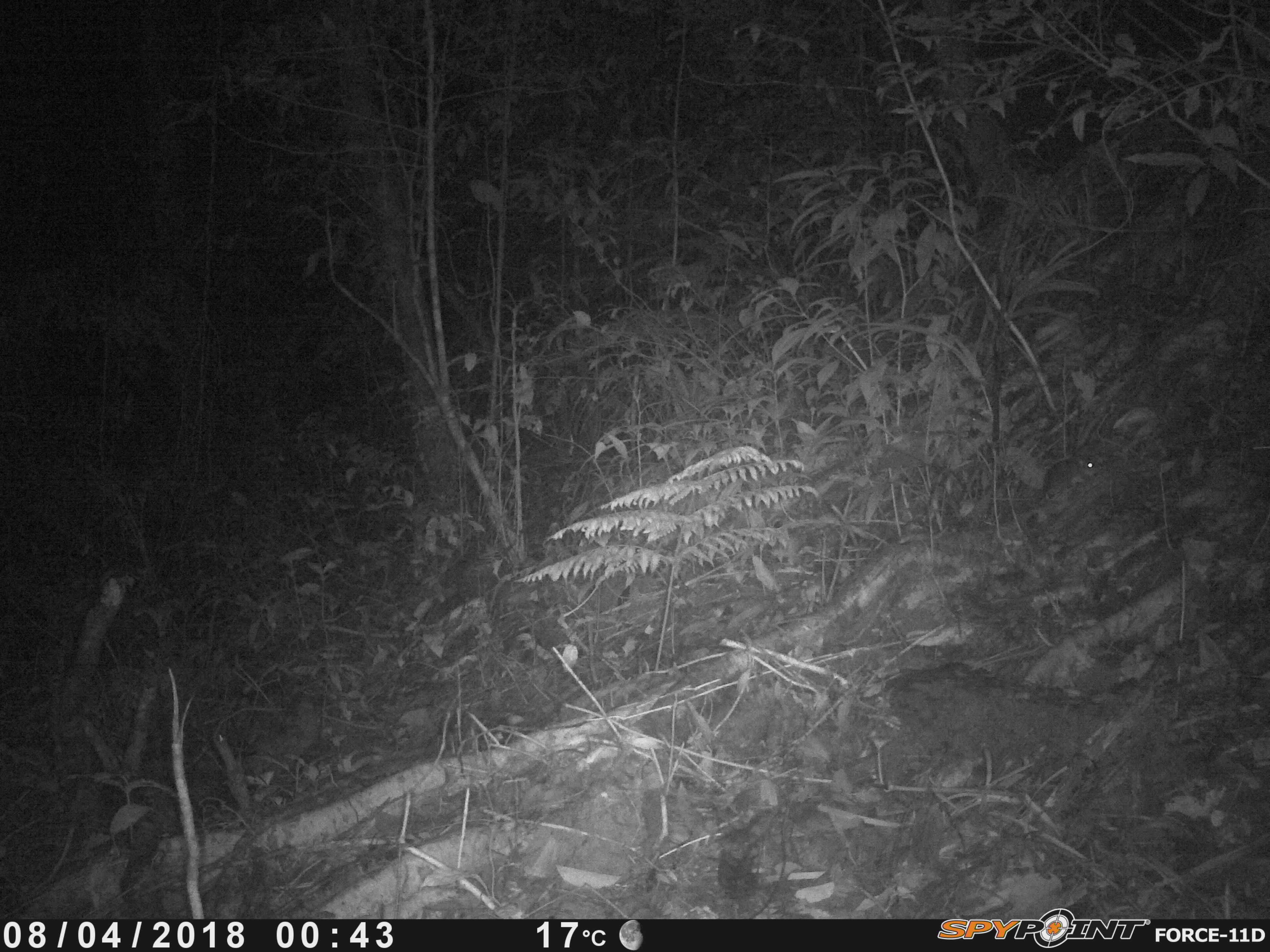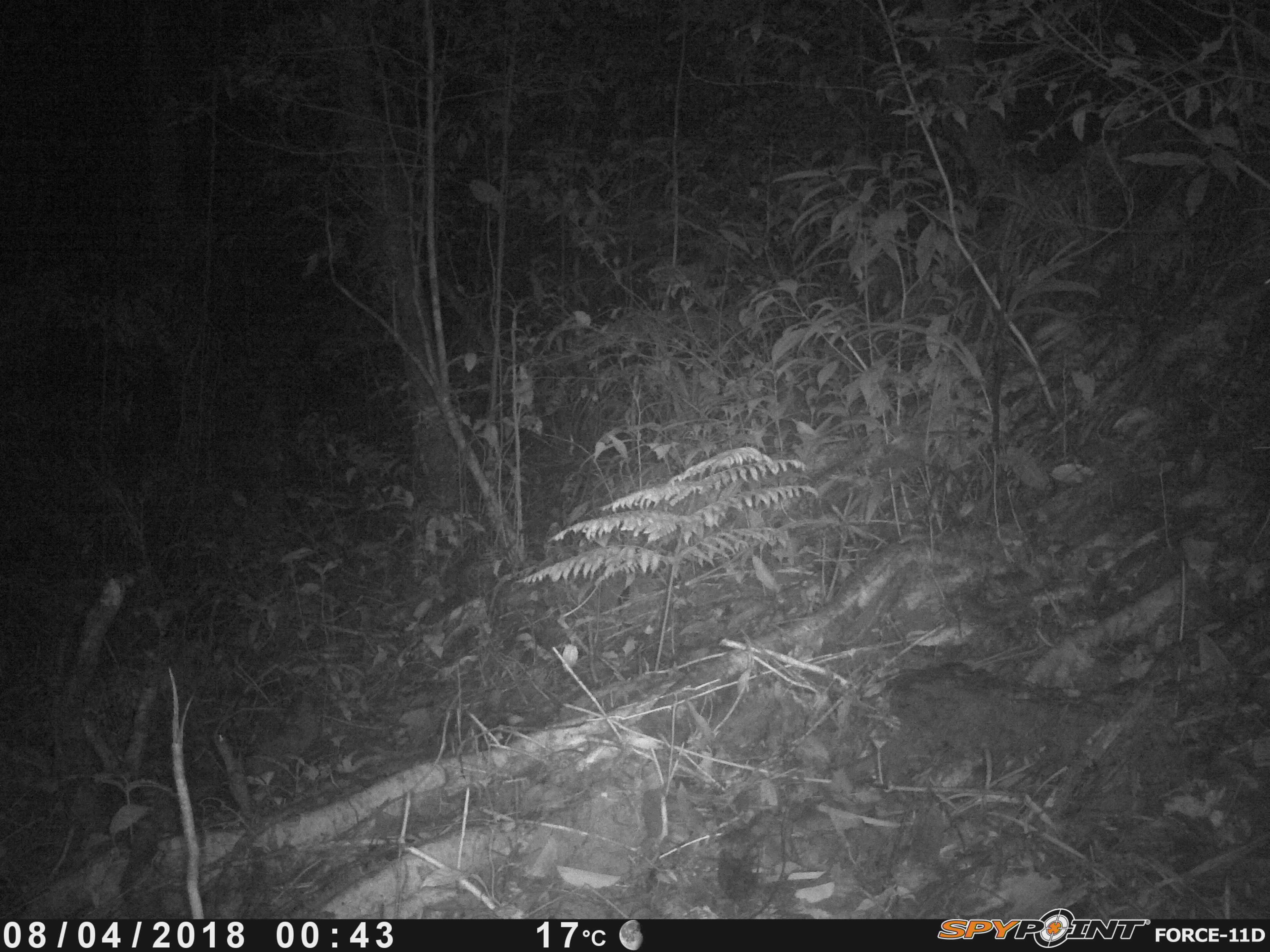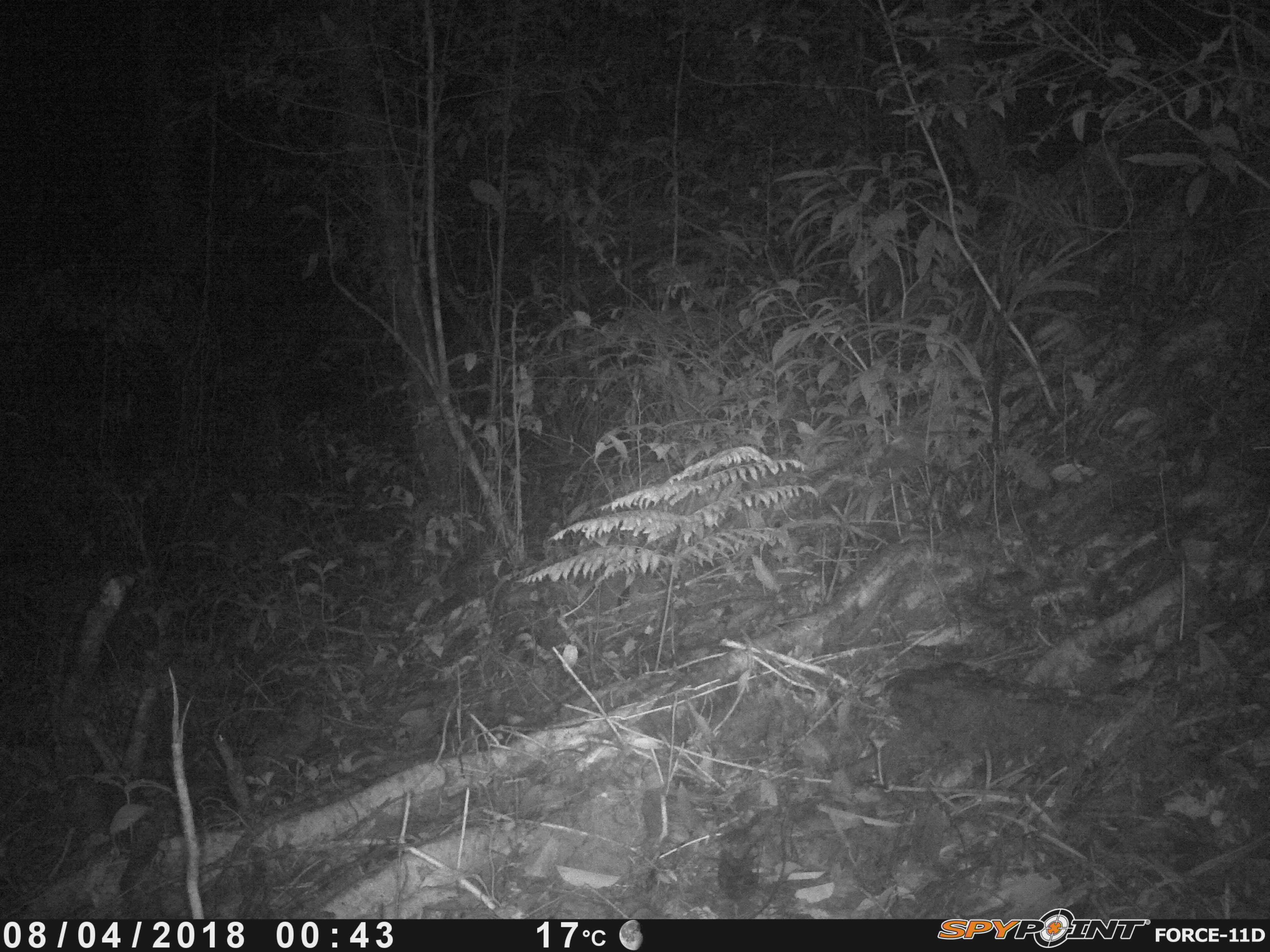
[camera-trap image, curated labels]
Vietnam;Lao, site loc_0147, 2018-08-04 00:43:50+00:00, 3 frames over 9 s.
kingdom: Animalia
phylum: Chordata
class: Mammalia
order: Rodentia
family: Muridae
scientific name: Muridae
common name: old-world mice and rats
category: unidentified murid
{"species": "unidentified murid (old-world mice and rats) (Muridae)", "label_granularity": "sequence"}